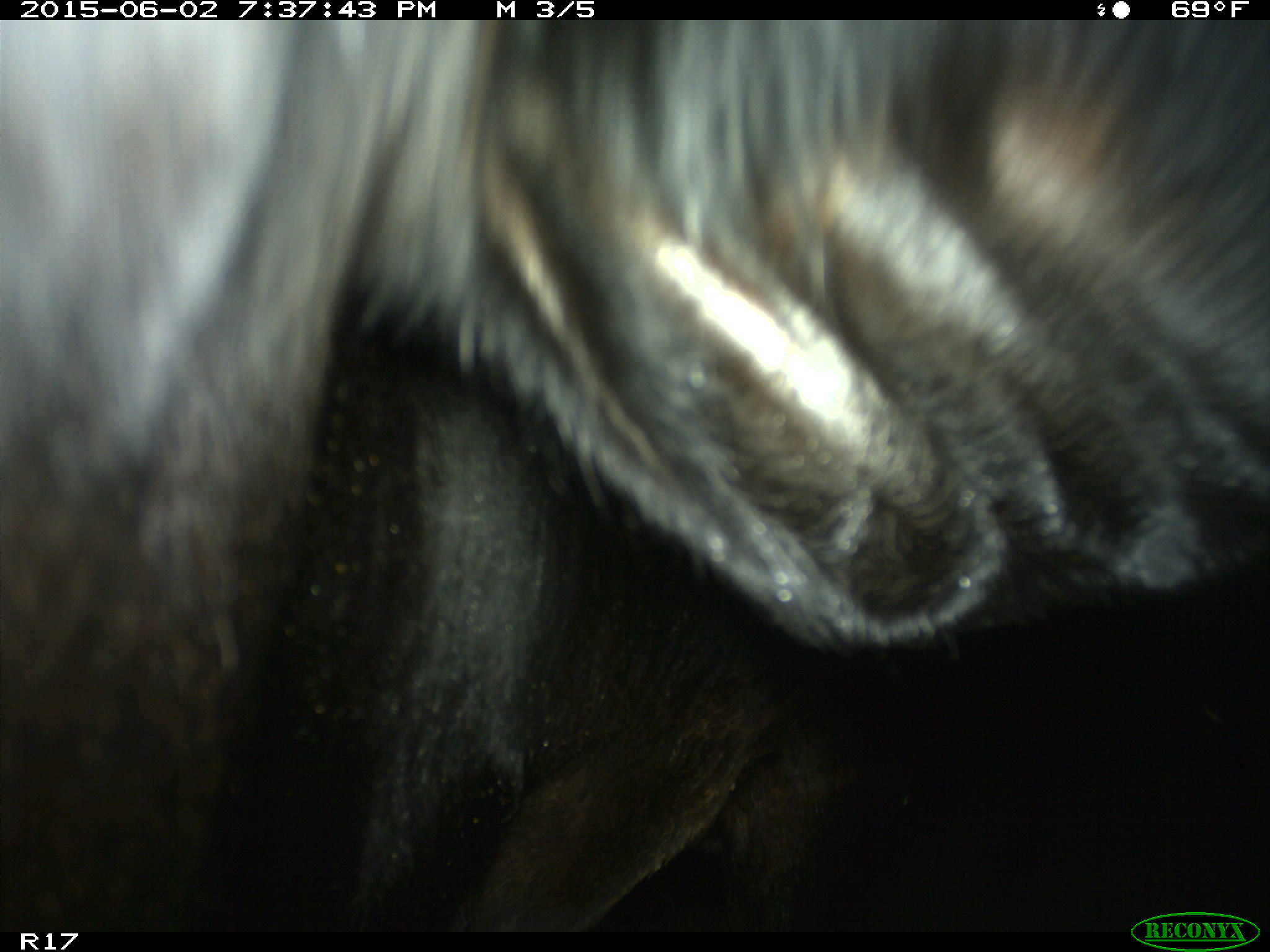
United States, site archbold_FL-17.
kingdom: Animalia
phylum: Chordata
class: Mammalia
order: Artiodactyla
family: Bovidae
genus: Bos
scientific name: Bos taurus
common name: domestic cow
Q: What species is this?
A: Bos taurus (domestic cow).